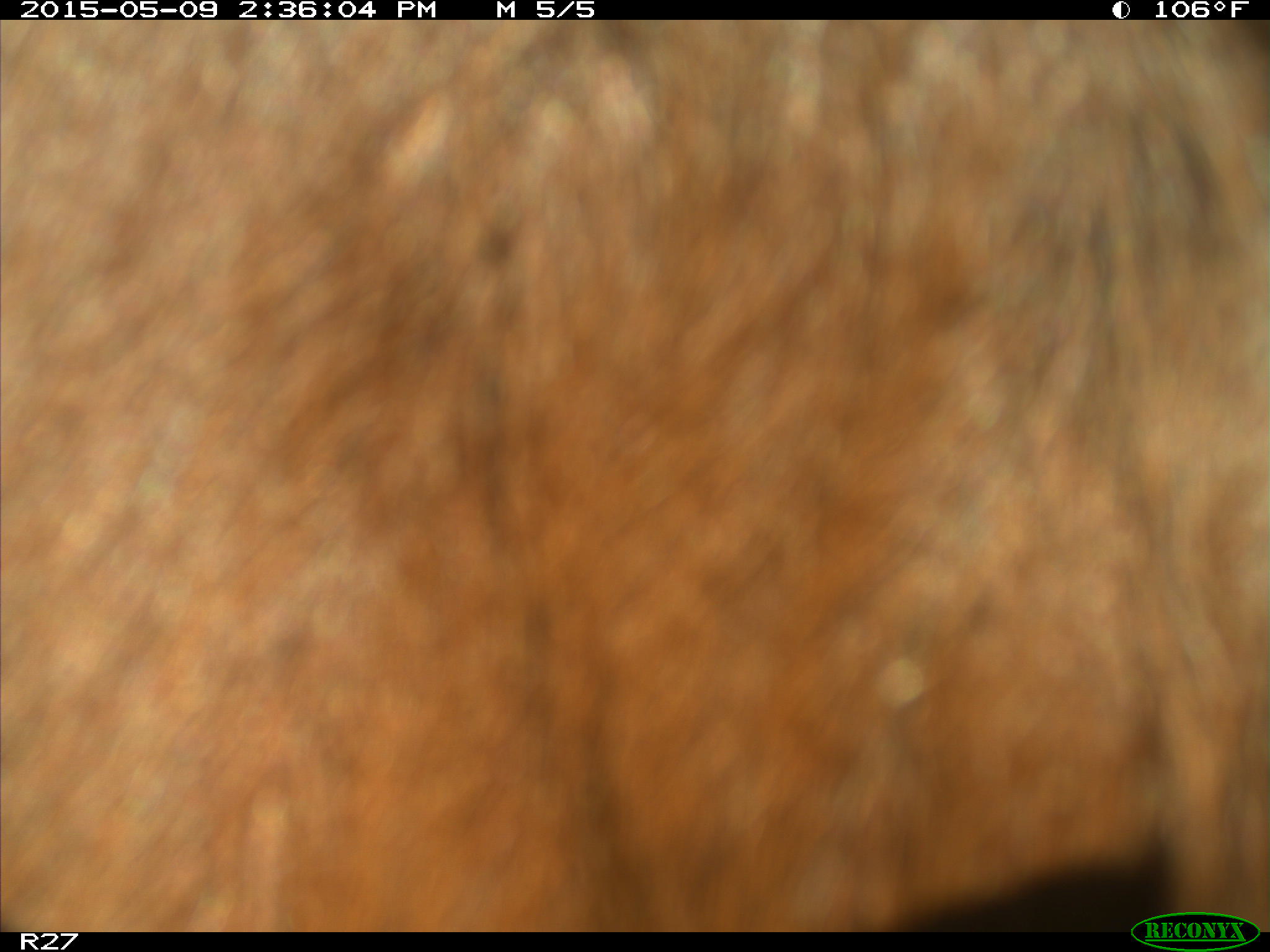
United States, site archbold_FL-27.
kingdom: Animalia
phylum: Chordata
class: Mammalia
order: Artiodactyla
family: Bovidae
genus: Bos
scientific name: Bos taurus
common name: domestic cow